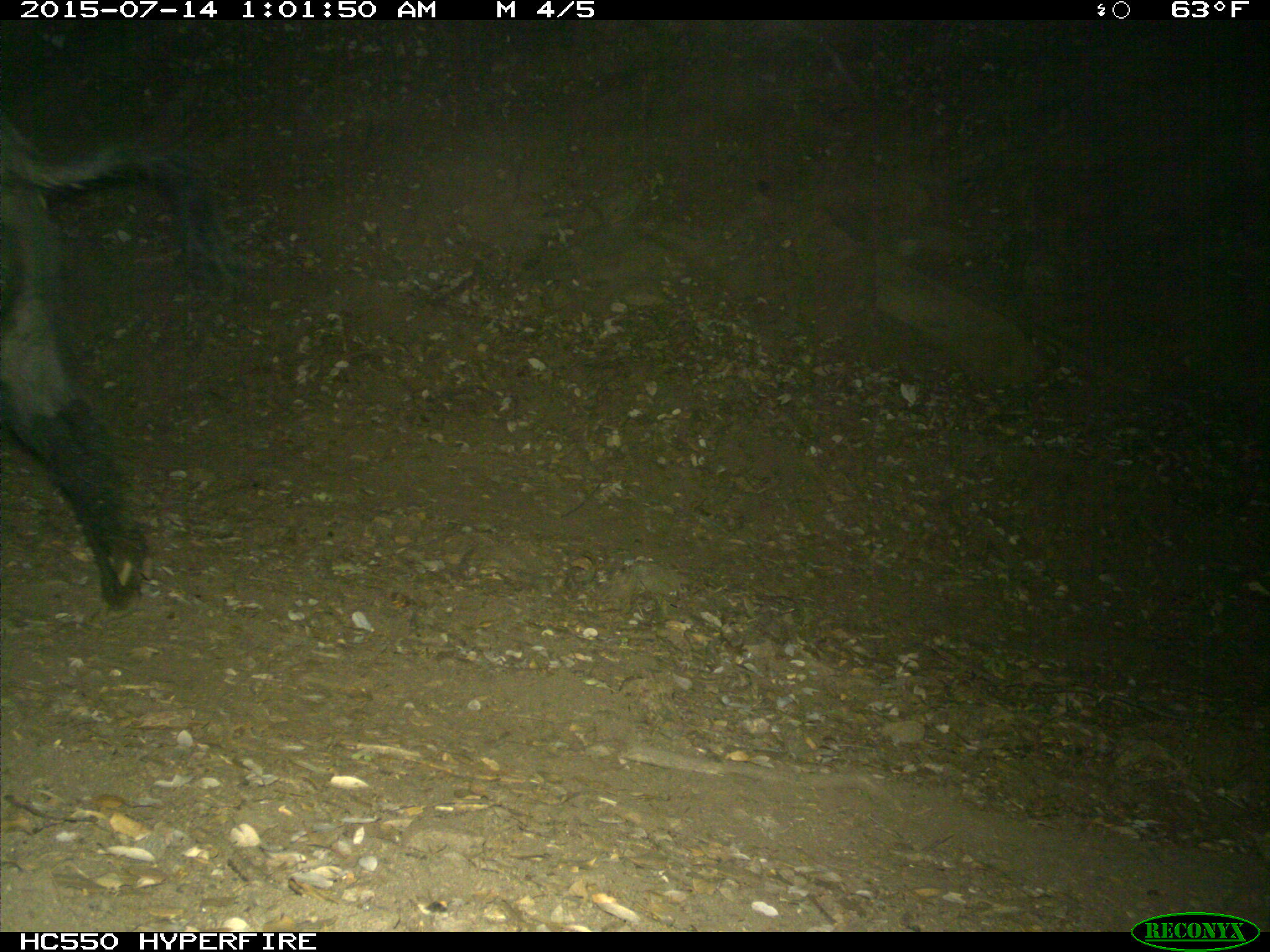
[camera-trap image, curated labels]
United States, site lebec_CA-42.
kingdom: Animalia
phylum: Chordata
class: Mammalia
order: Artiodactyla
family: Suidae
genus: Sus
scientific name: Sus scrofa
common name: wild boar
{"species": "Sus scrofa (wild boar)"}